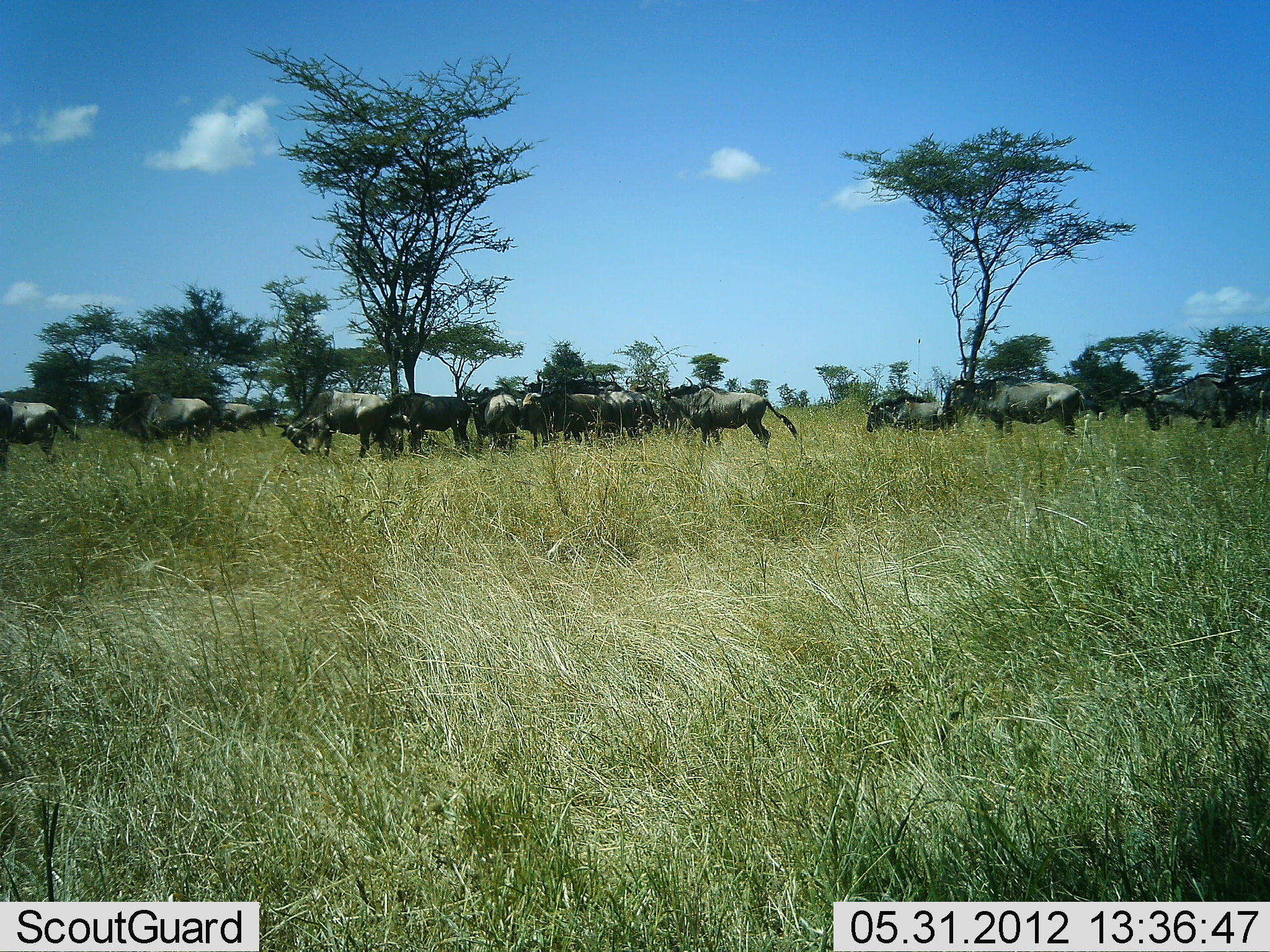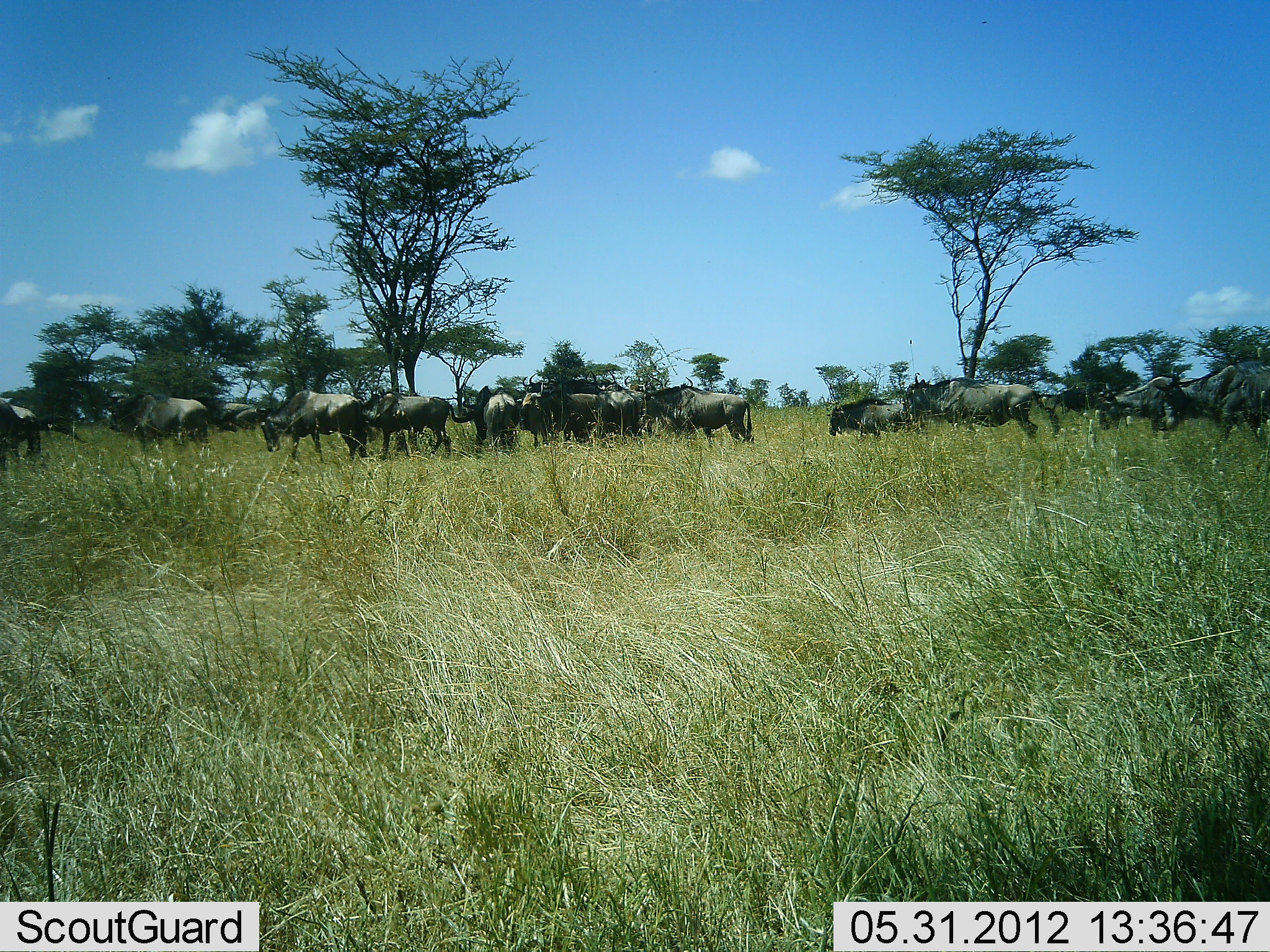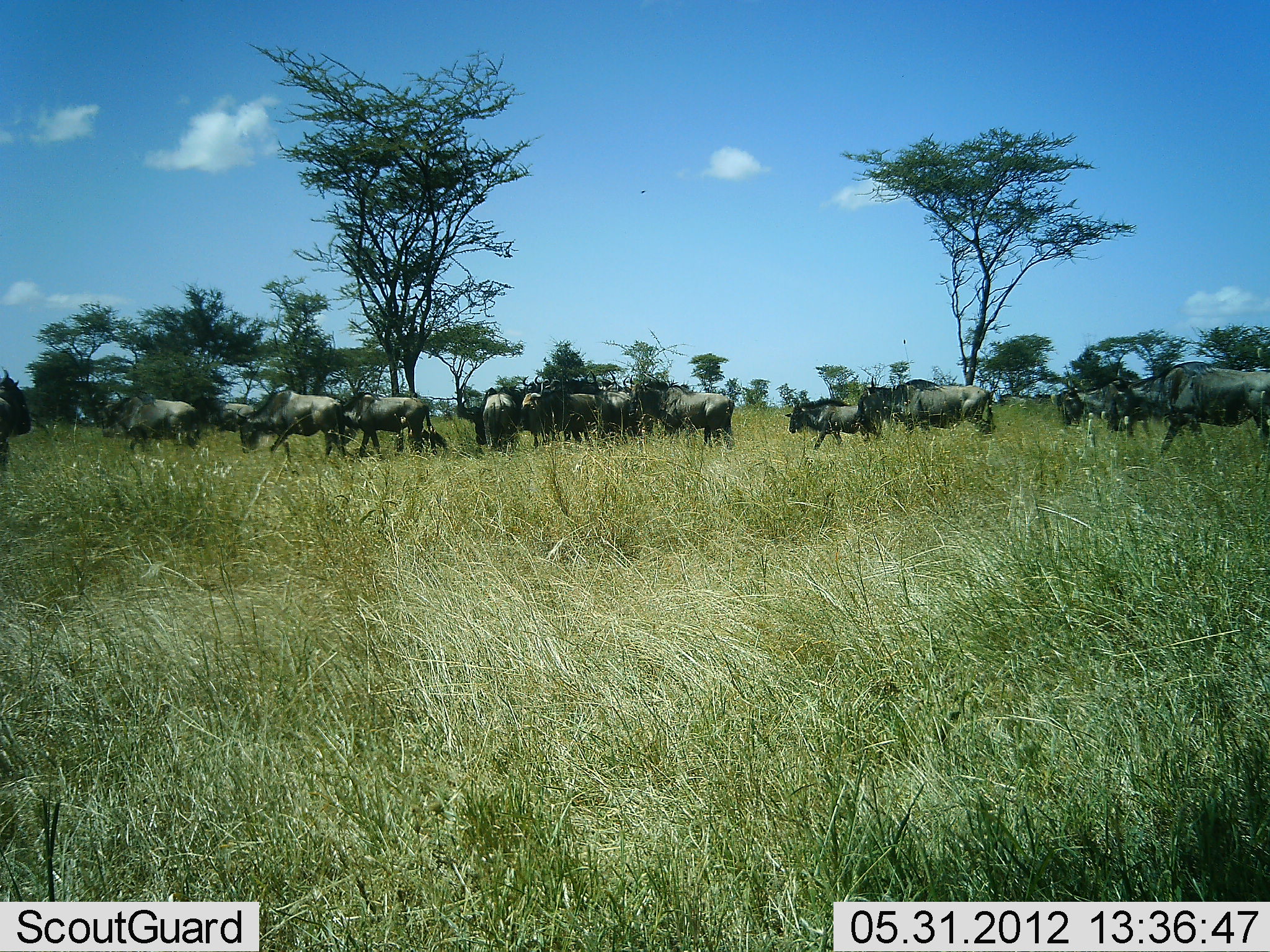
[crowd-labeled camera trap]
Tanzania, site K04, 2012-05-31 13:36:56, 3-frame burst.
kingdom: Animalia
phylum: Chordata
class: Mammalia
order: Artiodactyla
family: Bovidae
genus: Connochaetes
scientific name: Connochaetes taurinus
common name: blue wildebeest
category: wildebeest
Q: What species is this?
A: Wildebeest (blue wildebeest) (Connochaetes taurinus).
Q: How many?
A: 11-50.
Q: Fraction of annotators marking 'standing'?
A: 20%.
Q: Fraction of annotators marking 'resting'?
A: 0%.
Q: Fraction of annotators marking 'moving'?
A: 90%.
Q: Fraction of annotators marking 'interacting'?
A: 10%.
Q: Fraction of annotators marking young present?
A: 0%.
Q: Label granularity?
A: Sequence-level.